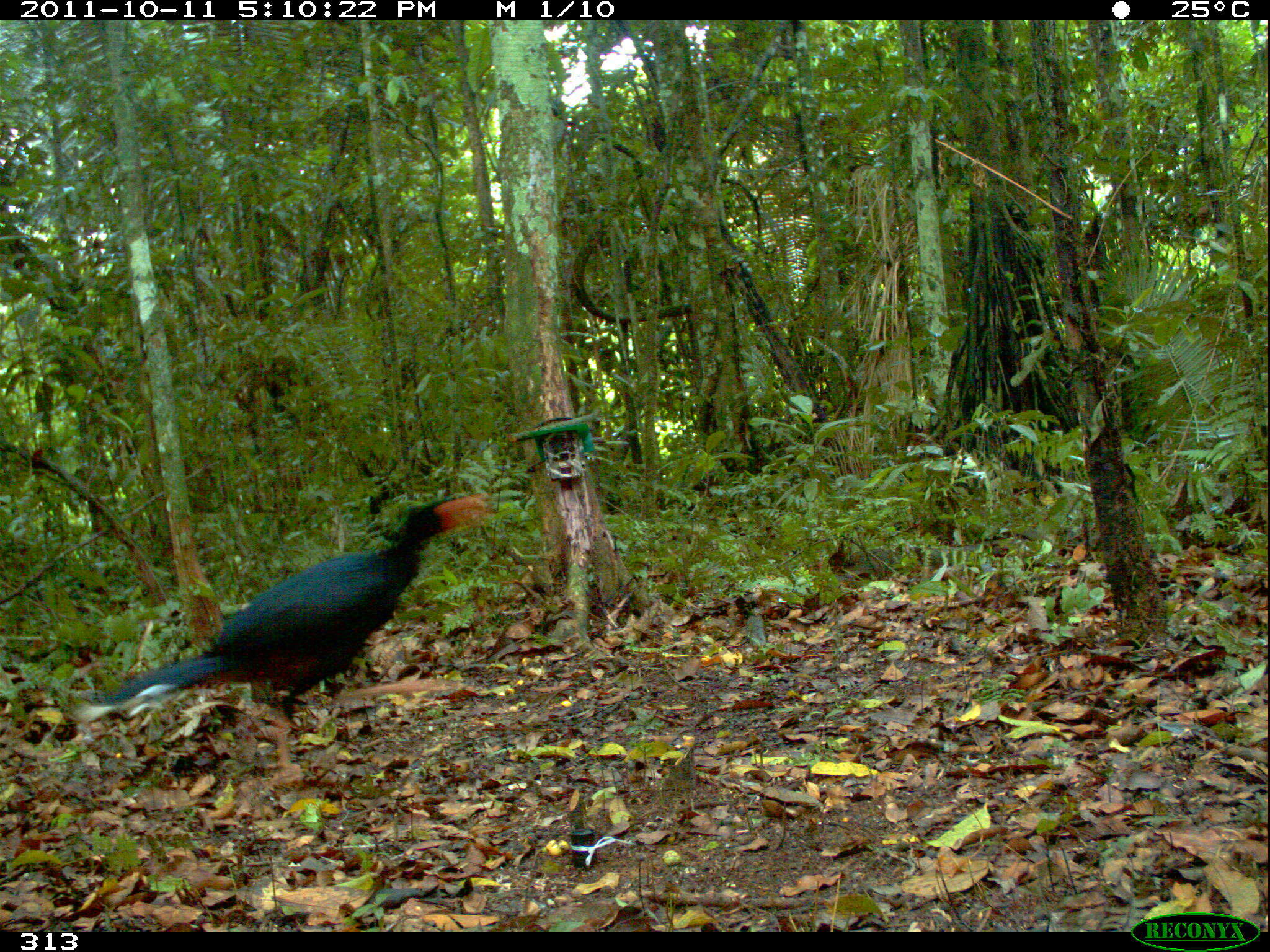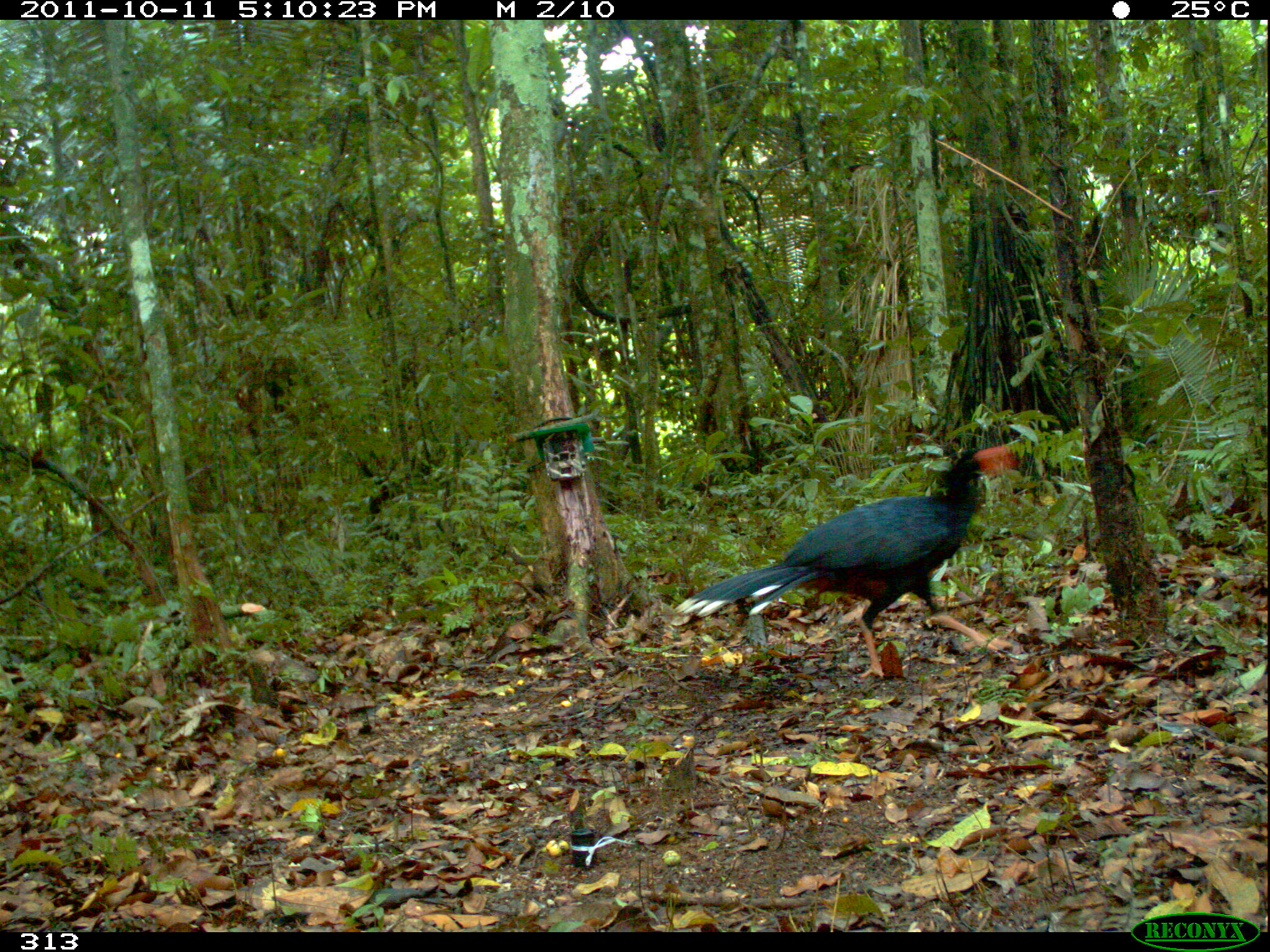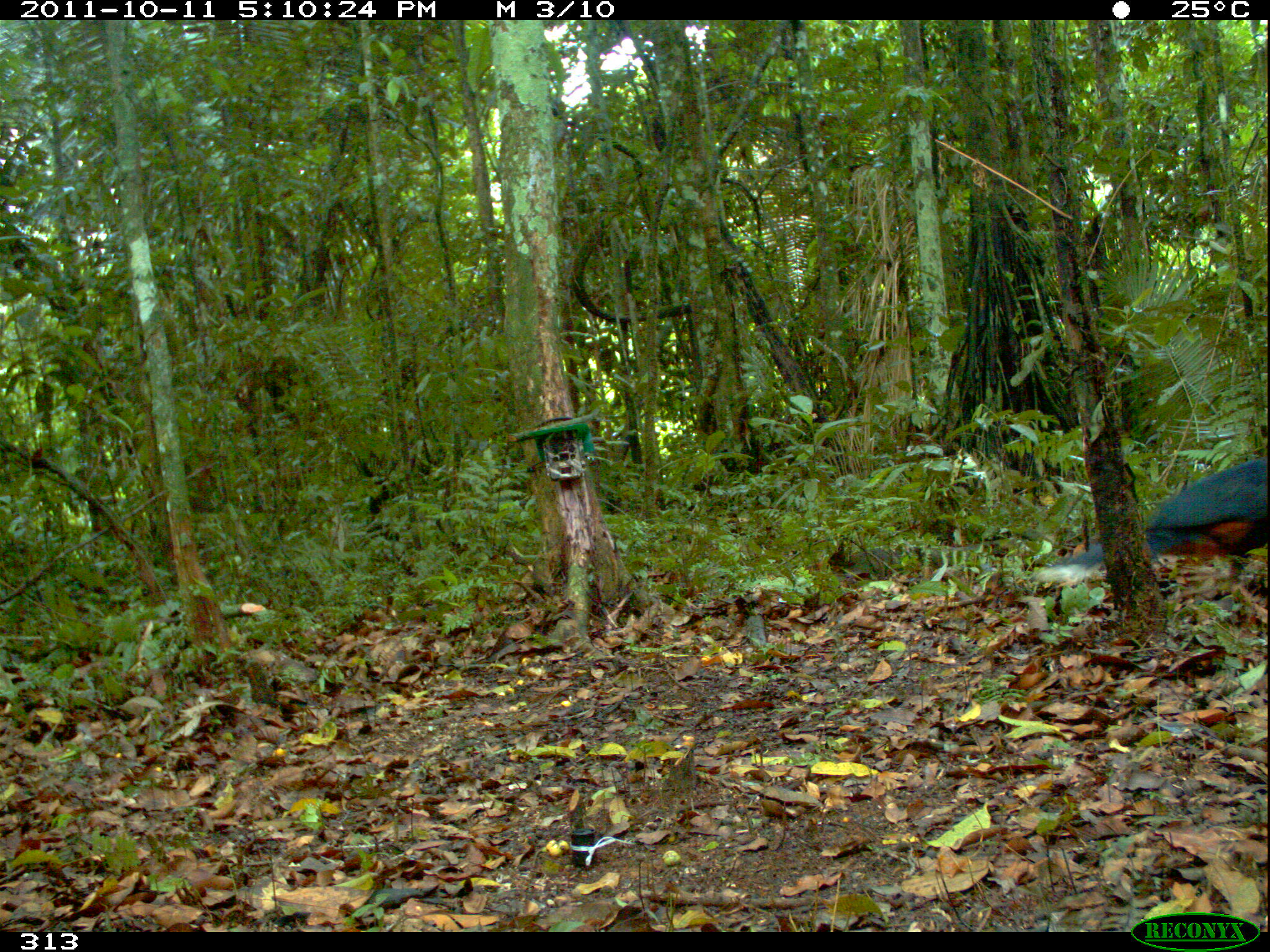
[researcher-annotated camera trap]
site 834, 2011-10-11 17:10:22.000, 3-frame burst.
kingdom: Animalia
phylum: Chordata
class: Aves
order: Galliformes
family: Cracidae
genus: Mitu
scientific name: Mitu tuberosum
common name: razor-billed curassow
Mitu tuberosum (razor-billed curassow).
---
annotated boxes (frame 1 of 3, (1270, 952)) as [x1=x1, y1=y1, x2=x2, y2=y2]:
mitu tuberosum: [x1=71, y1=492, x2=492, y2=776]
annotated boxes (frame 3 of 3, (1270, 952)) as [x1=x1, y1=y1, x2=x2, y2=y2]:
mitu tuberosum: [x1=1030, y1=455, x2=1267, y2=624]